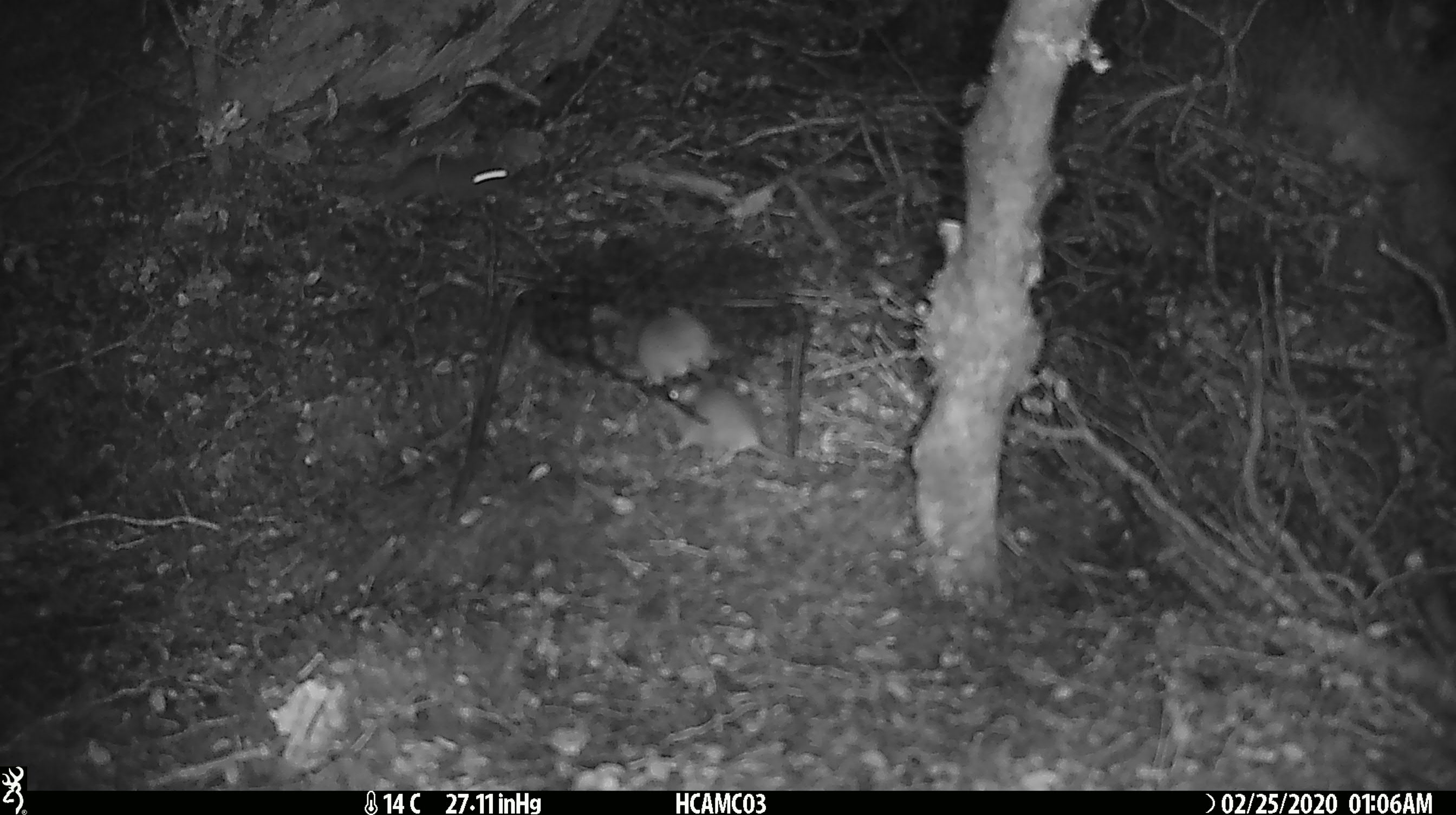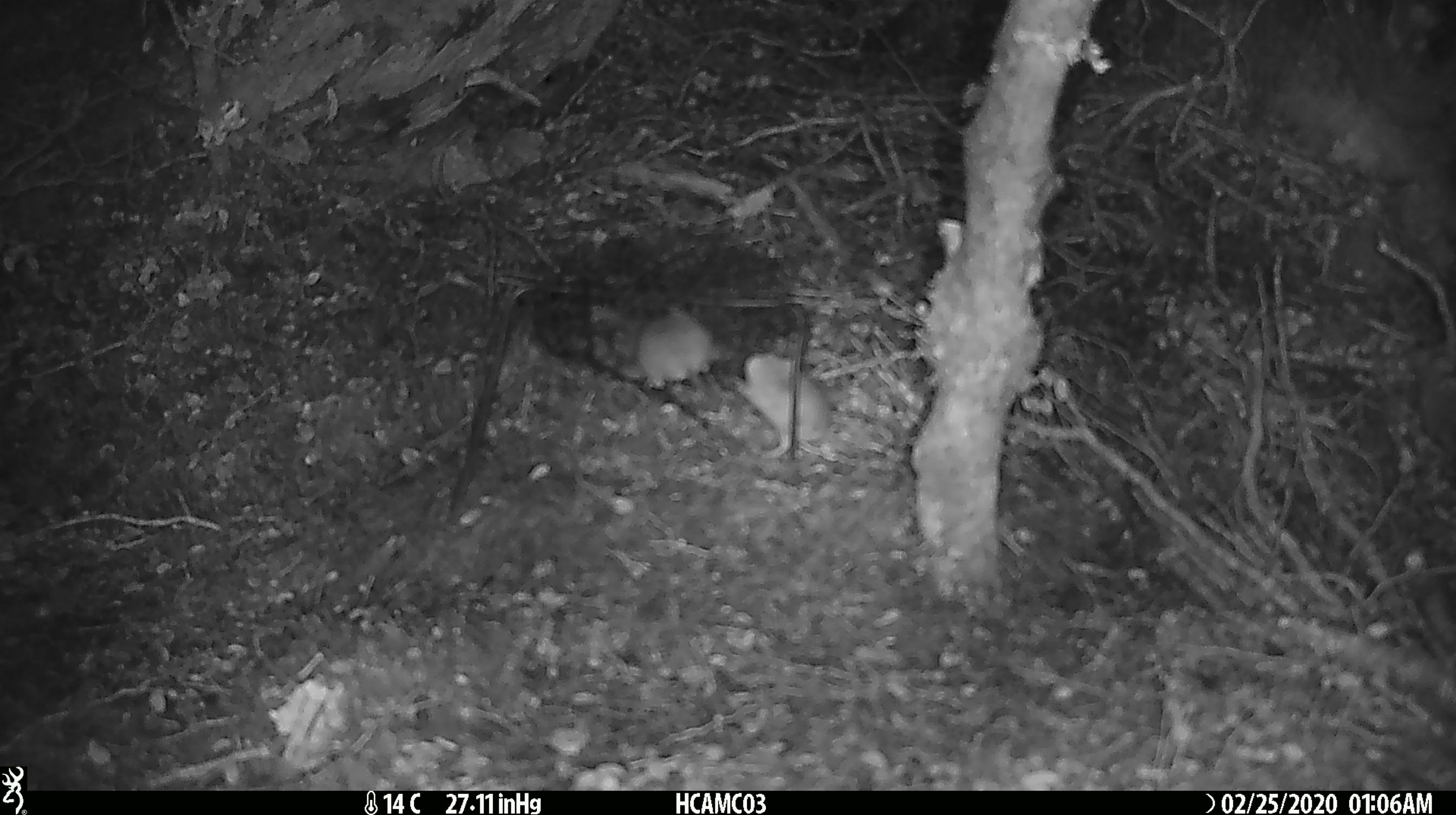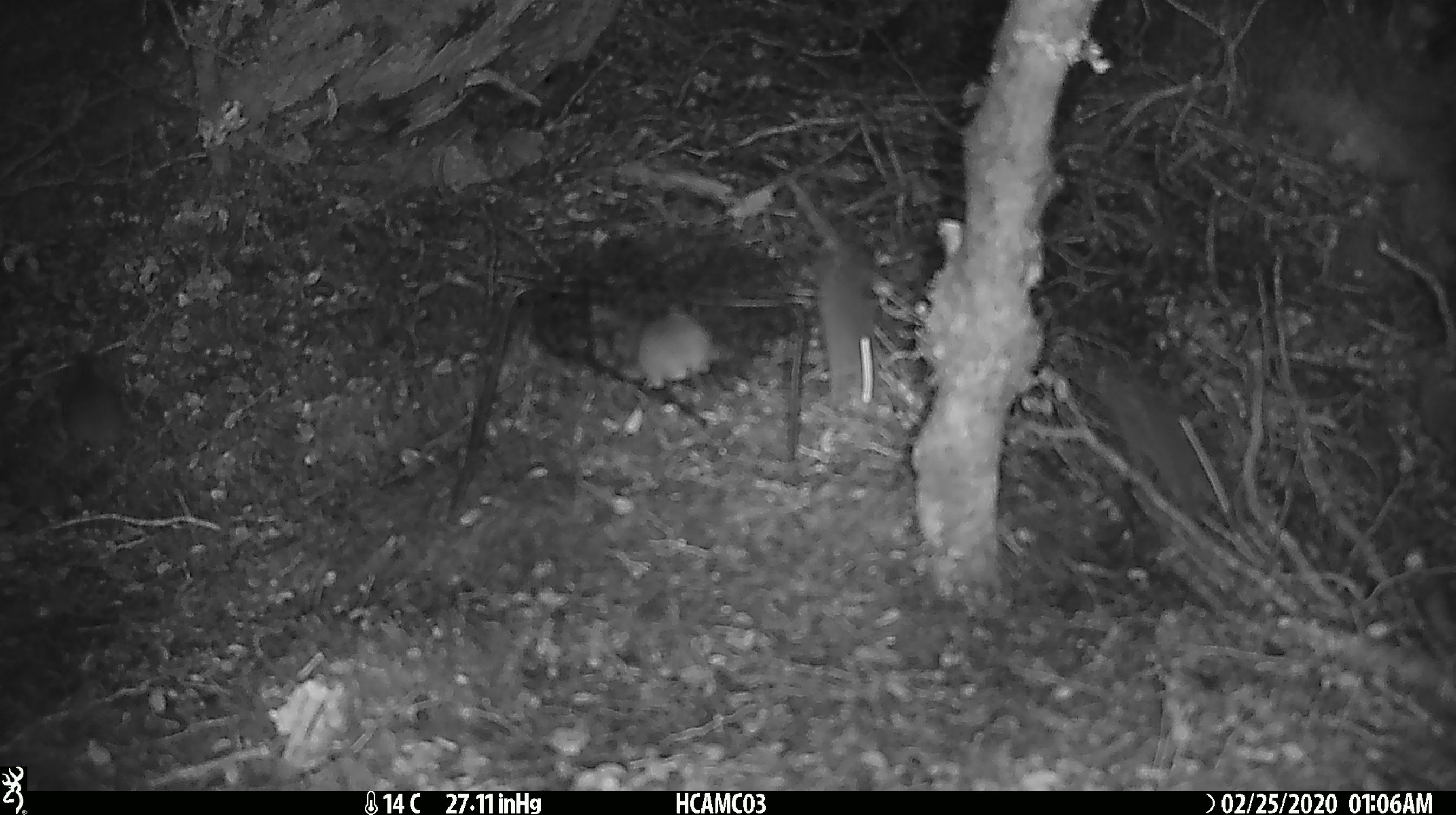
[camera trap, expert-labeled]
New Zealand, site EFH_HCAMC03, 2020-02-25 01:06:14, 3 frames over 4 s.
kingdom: Animalia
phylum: Chordata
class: Mammalia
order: Rodentia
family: Muridae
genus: Mus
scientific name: Mus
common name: mouse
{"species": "mouse (Mus)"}